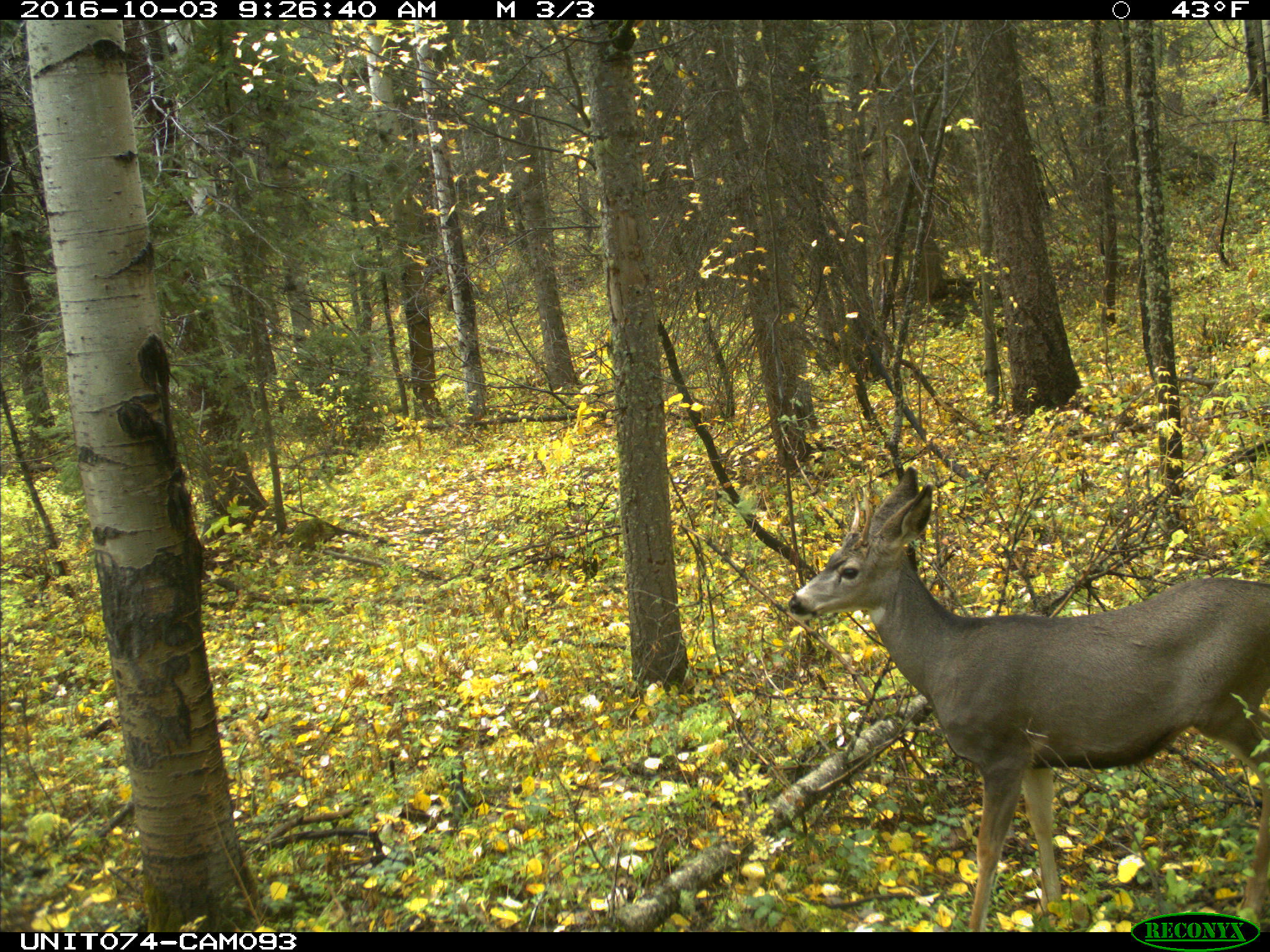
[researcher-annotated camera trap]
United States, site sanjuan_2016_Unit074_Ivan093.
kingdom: Animalia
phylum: Chordata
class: Mammalia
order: Artiodactyla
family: Cervidae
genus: Odocoileus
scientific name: Odocoileus hemionus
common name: mule deer